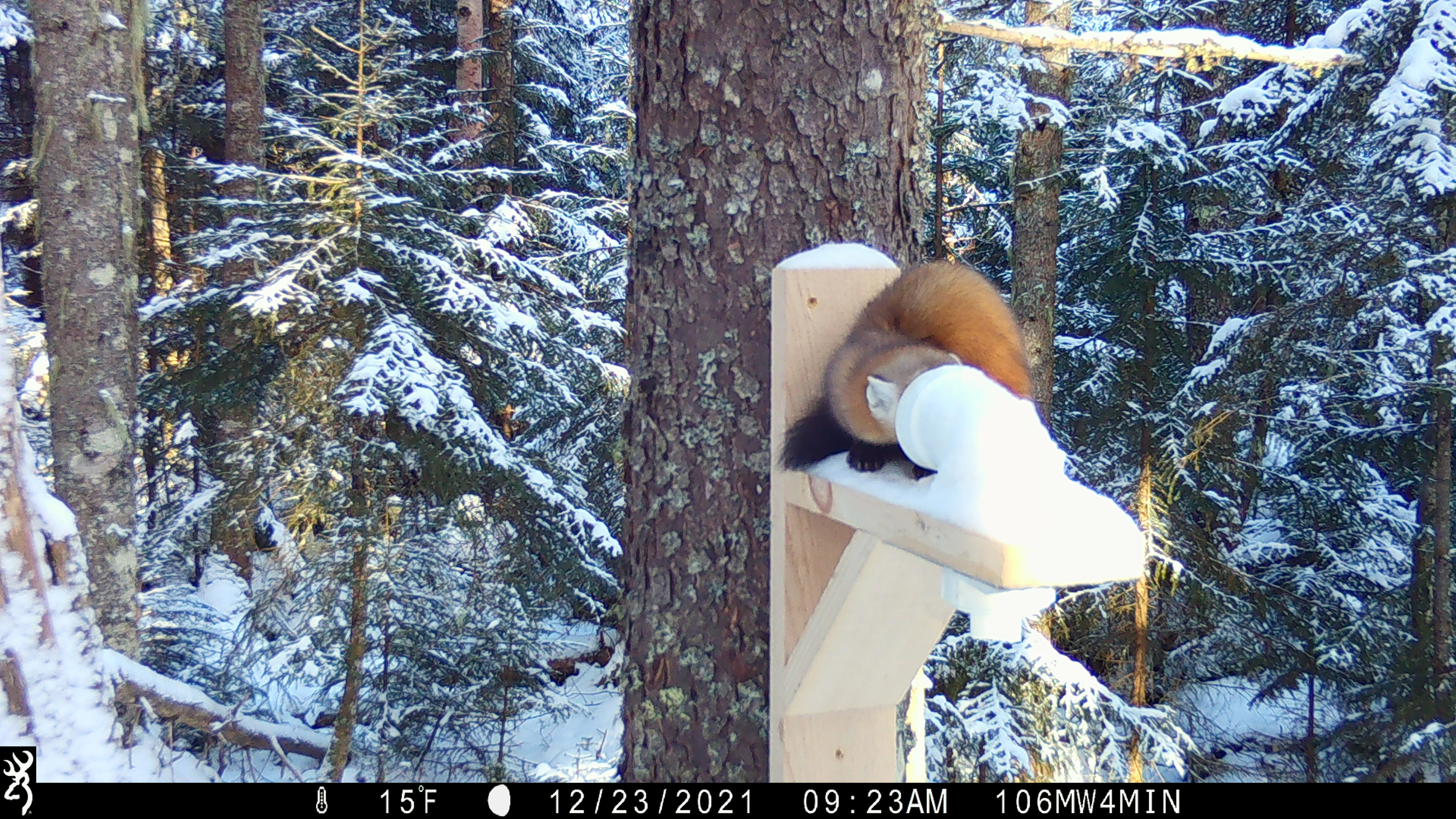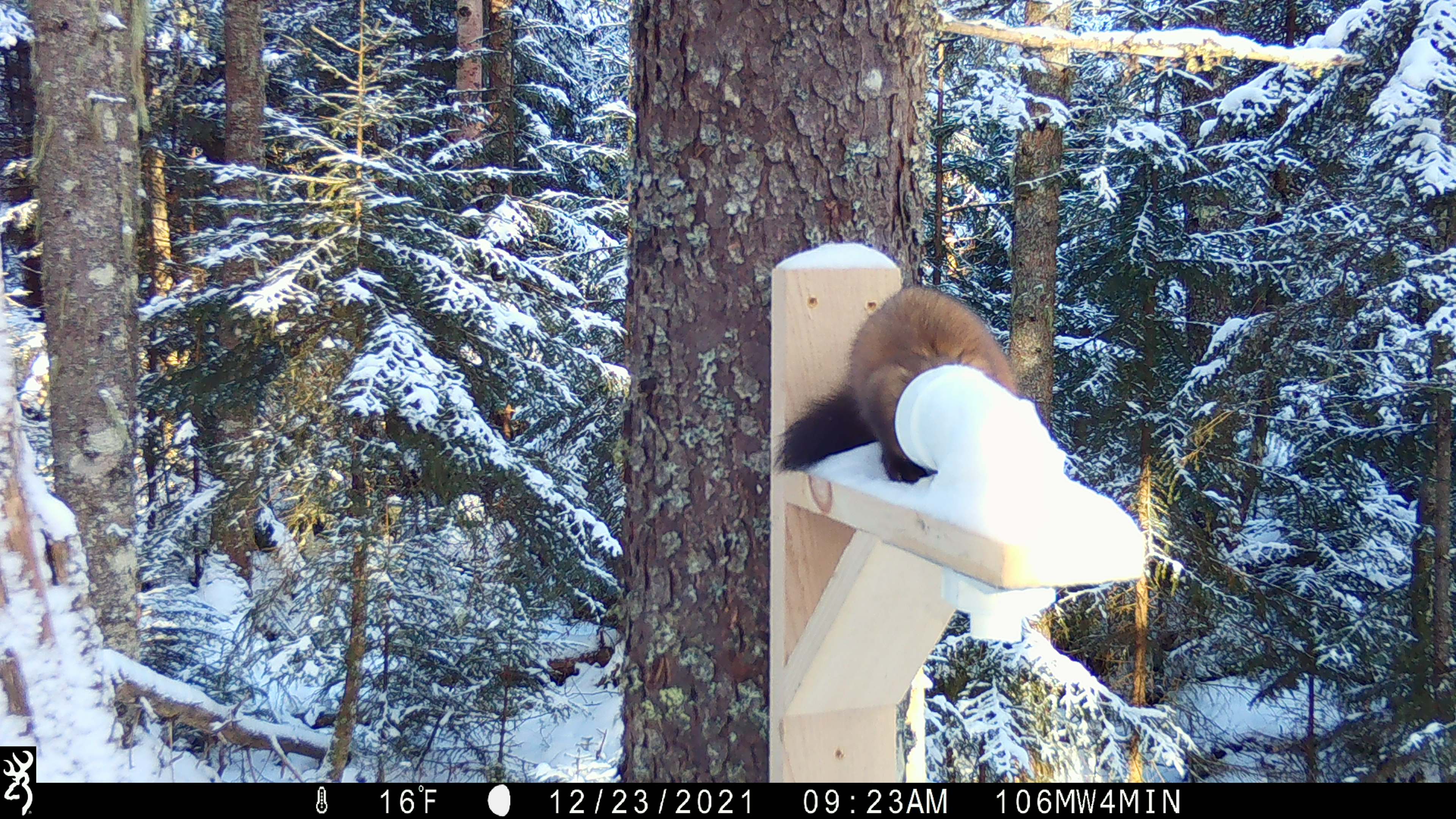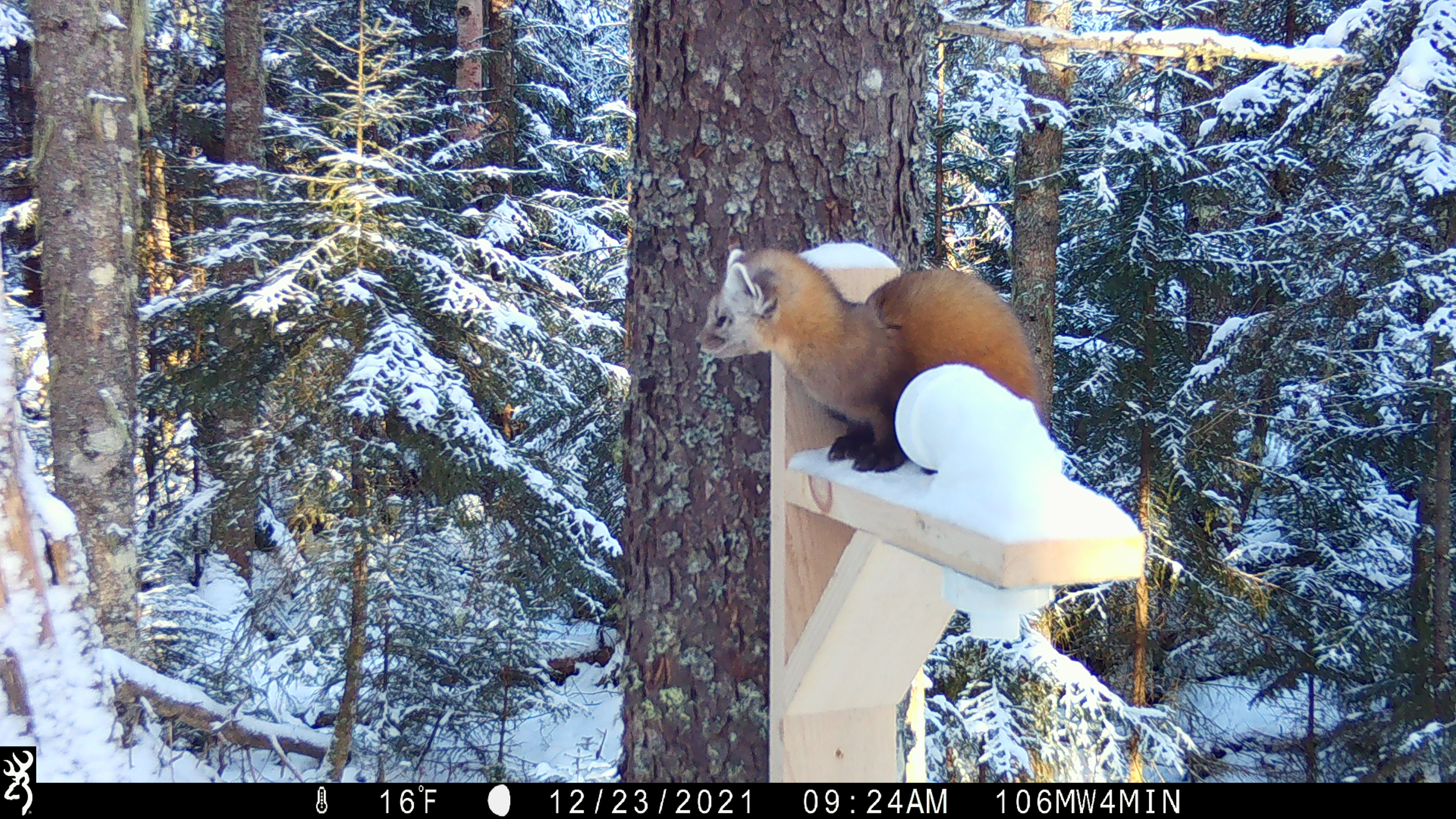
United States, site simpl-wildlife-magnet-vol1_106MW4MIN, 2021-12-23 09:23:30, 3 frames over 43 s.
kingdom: Animalia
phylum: Chordata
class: Mammalia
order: Carnivora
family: Mustelidae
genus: Martes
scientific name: Martes americana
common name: american marten